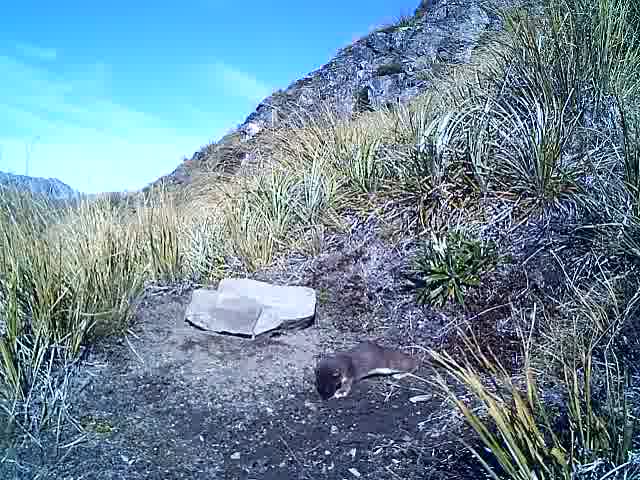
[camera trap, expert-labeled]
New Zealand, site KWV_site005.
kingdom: Animalia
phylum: Chordata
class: Mammalia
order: Carnivora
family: Mustelidae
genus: Mustela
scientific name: Mustela erminea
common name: stoat